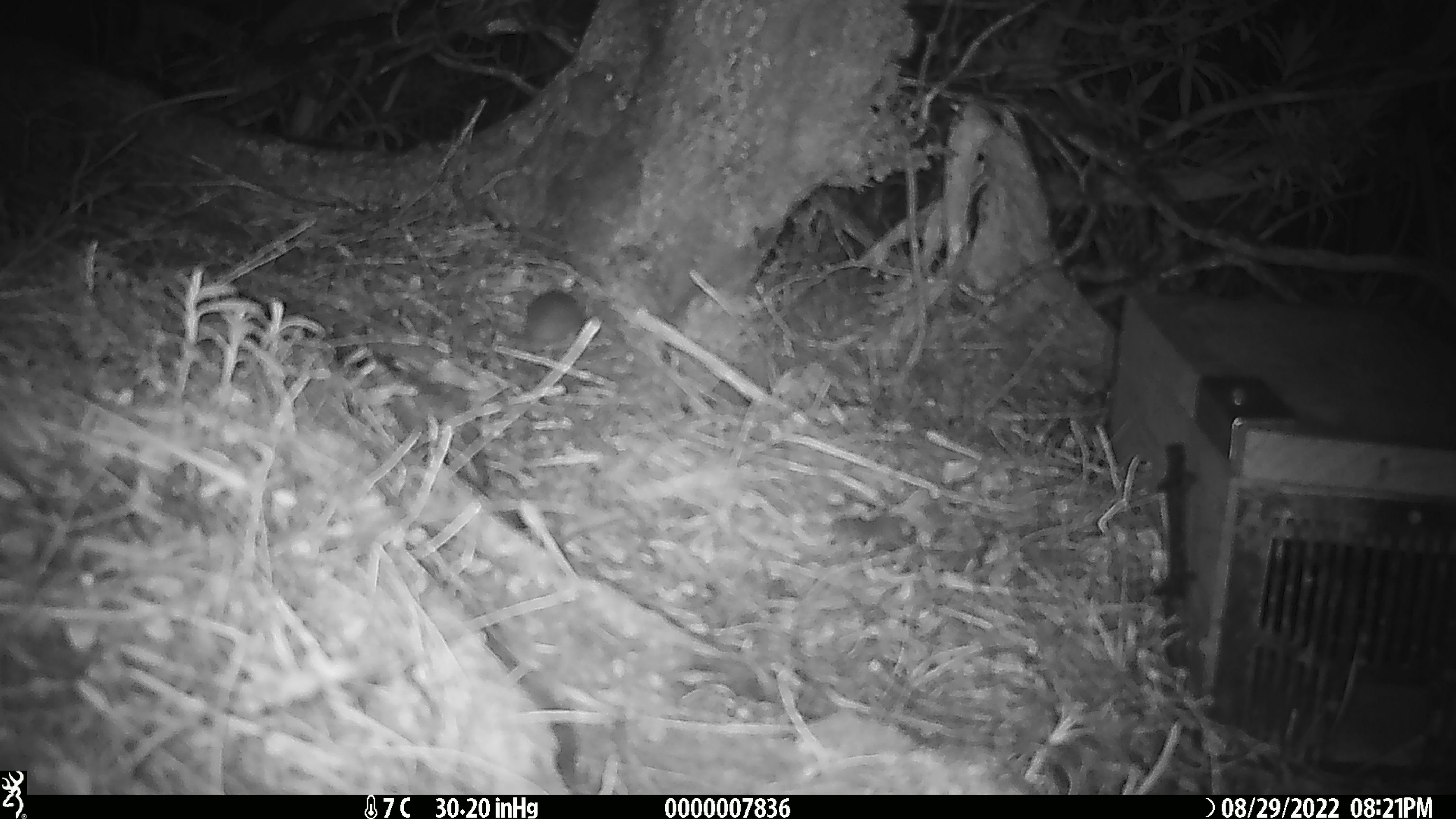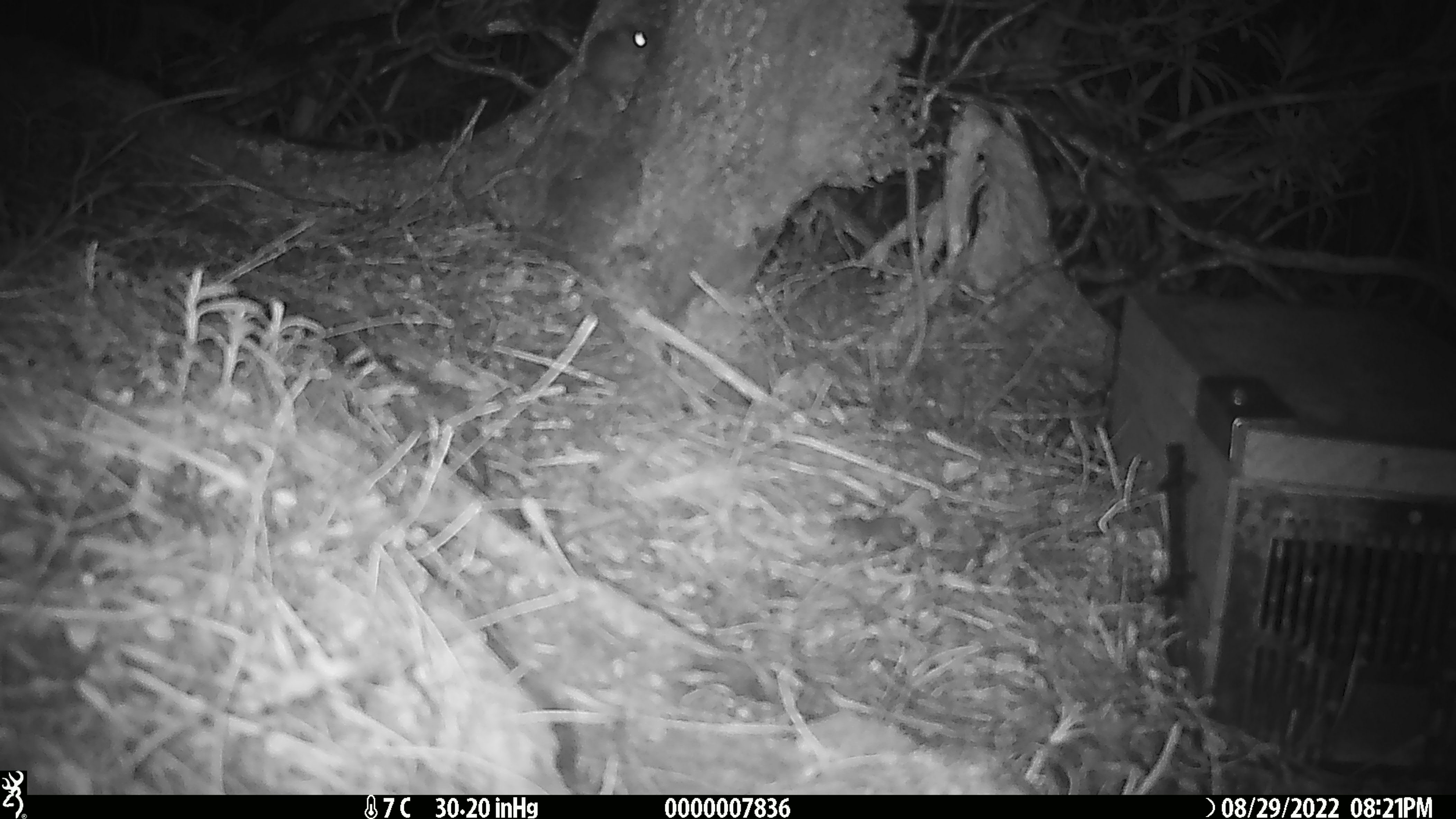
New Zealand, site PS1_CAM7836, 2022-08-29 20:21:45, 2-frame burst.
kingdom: Animalia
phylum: Chordata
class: Mammalia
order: Rodentia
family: Muridae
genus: Mus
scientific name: Mus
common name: mouse